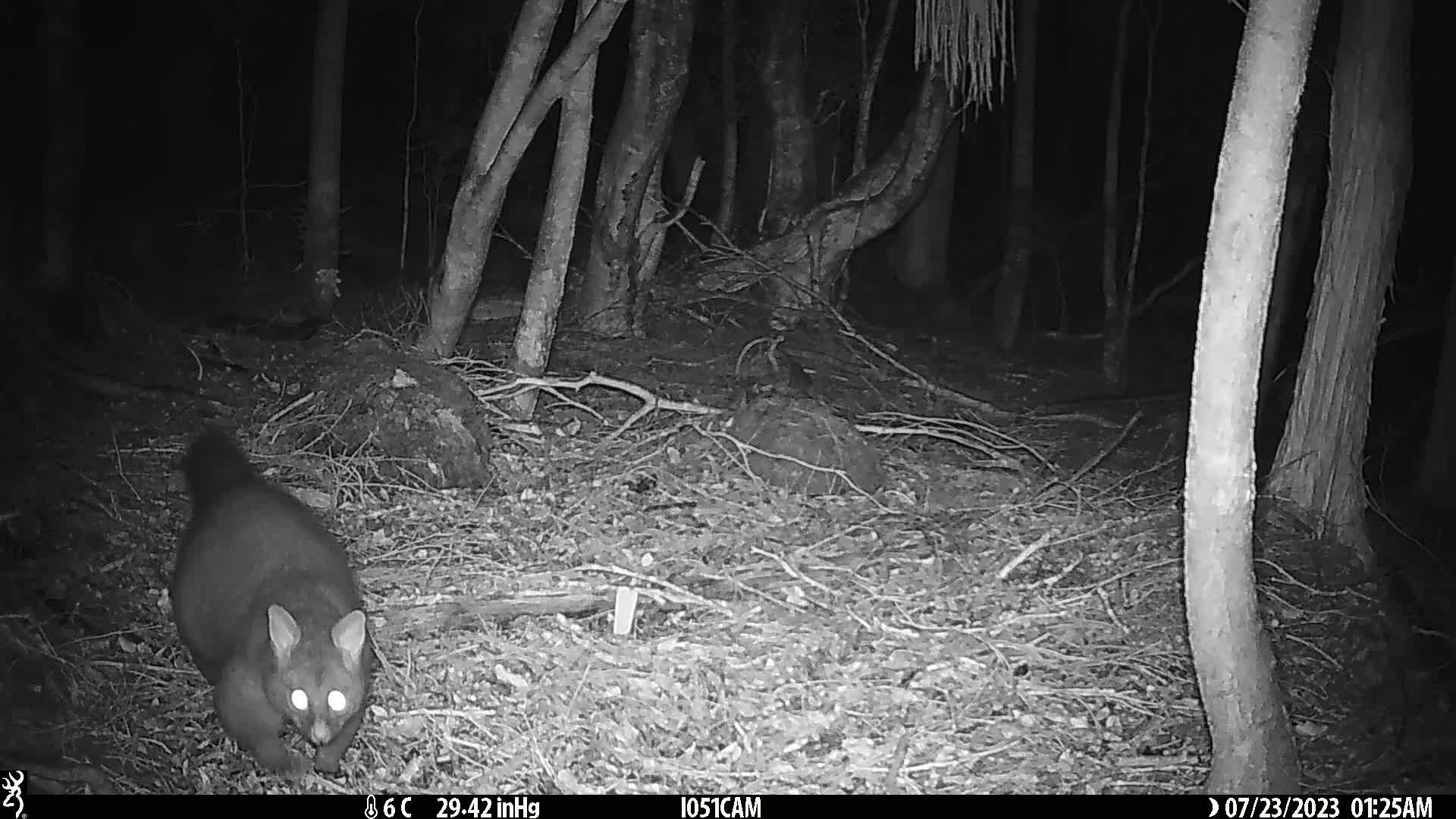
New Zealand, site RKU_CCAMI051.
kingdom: Animalia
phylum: Chordata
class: Mammalia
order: Diprotodontia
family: Phalangeridae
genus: Trichosurus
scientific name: Trichosurus vulpecula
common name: common brushtail possum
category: possum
Possum (common brushtail possum) (Trichosurus vulpecula).